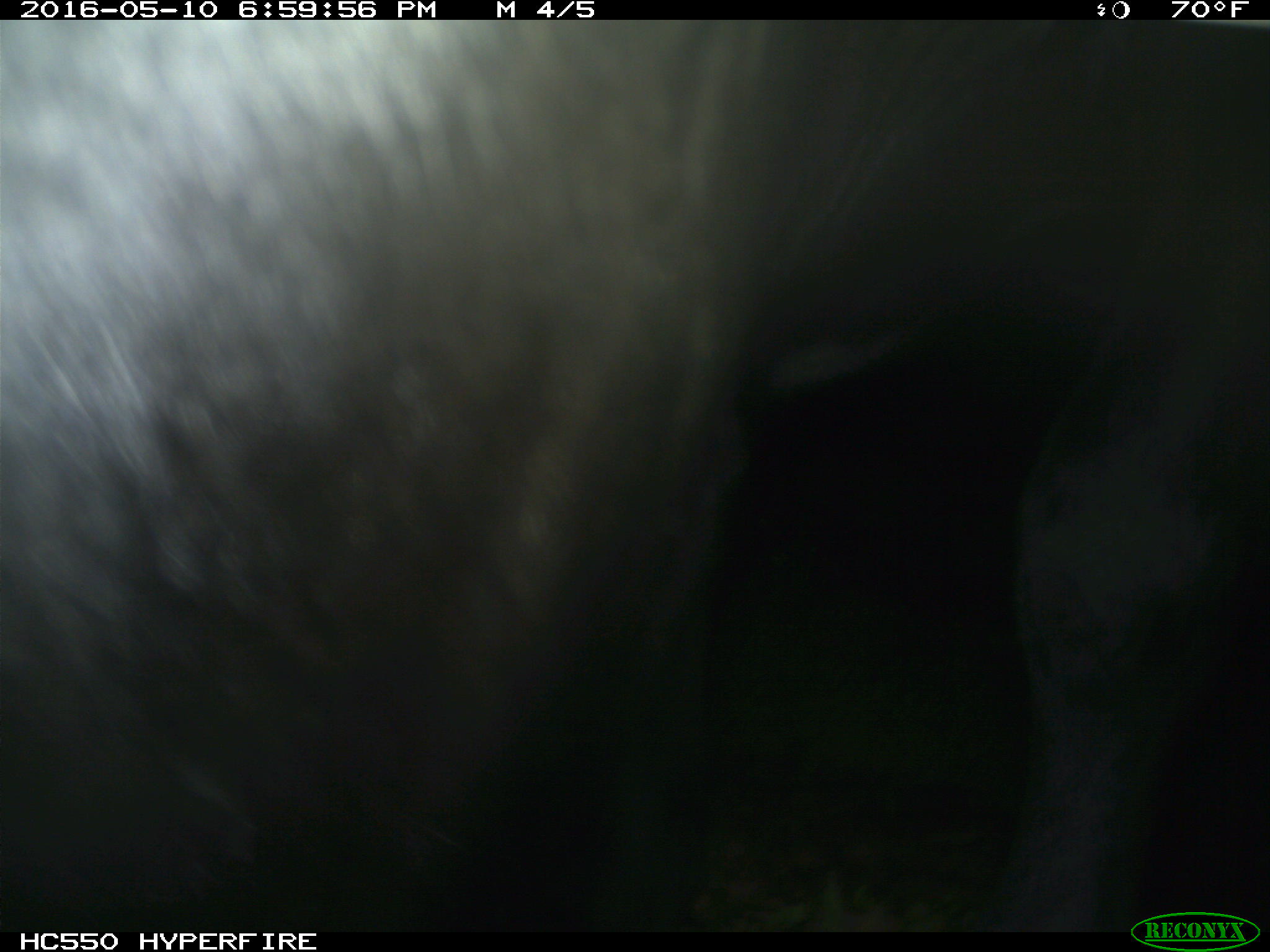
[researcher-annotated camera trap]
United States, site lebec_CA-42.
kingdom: Animalia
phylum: Chordata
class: Mammalia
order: Artiodactyla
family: Bovidae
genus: Bos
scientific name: Bos taurus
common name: domestic cow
Bos taurus (domestic cow).